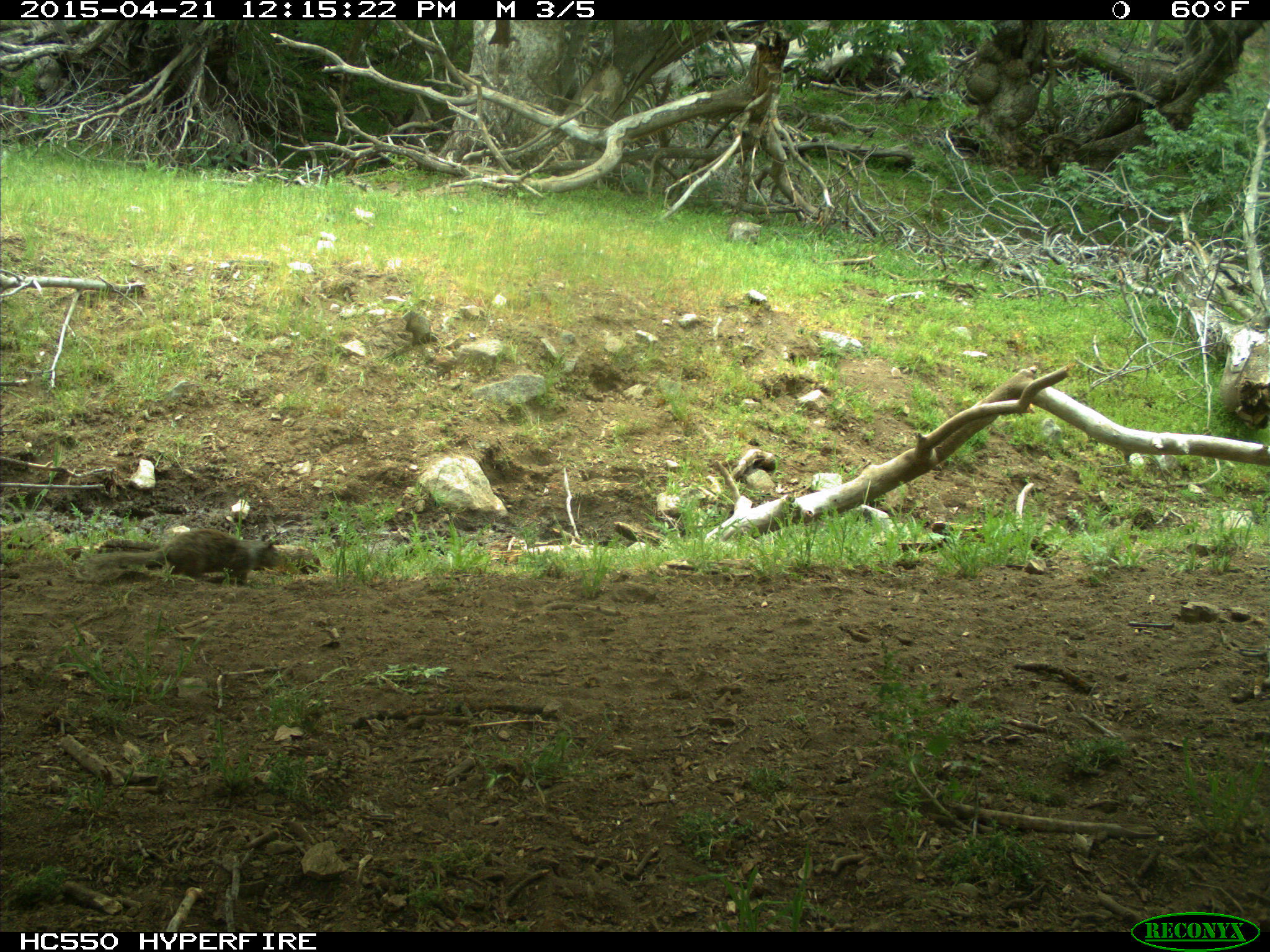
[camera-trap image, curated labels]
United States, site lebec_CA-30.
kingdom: Animalia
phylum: Chordata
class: Mammalia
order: Rodentia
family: Sciuridae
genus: Otospermophilus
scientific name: Otospermophilus beecheyi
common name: california ground squirrel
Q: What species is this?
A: Otospermophilus beecheyi (california ground squirrel).